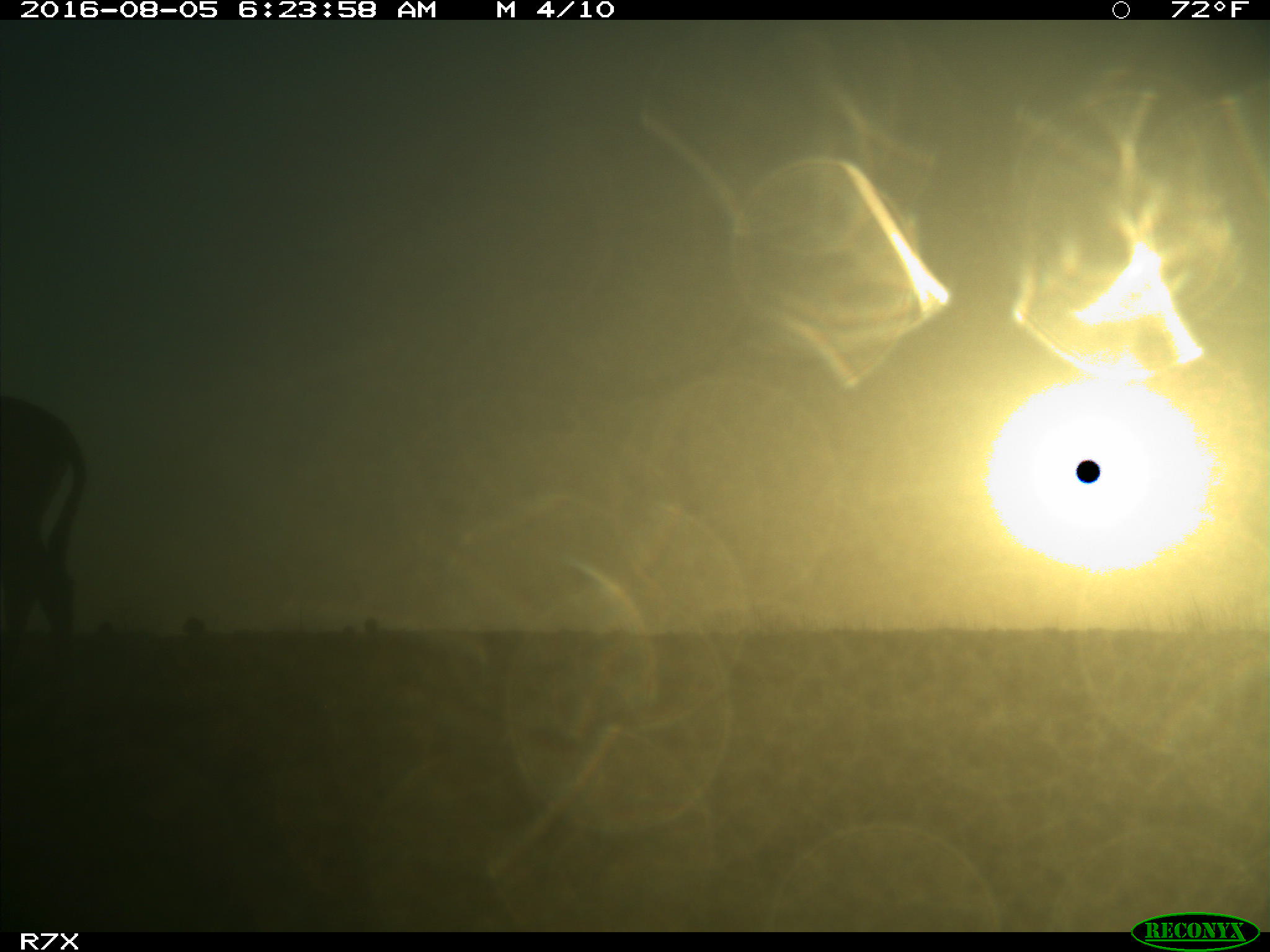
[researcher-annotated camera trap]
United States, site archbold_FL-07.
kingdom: Animalia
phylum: Chordata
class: Mammalia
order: Perissodactyla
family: Equidae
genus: Equus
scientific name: Equus africanus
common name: african wild ass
Equus africanus (african wild ass).